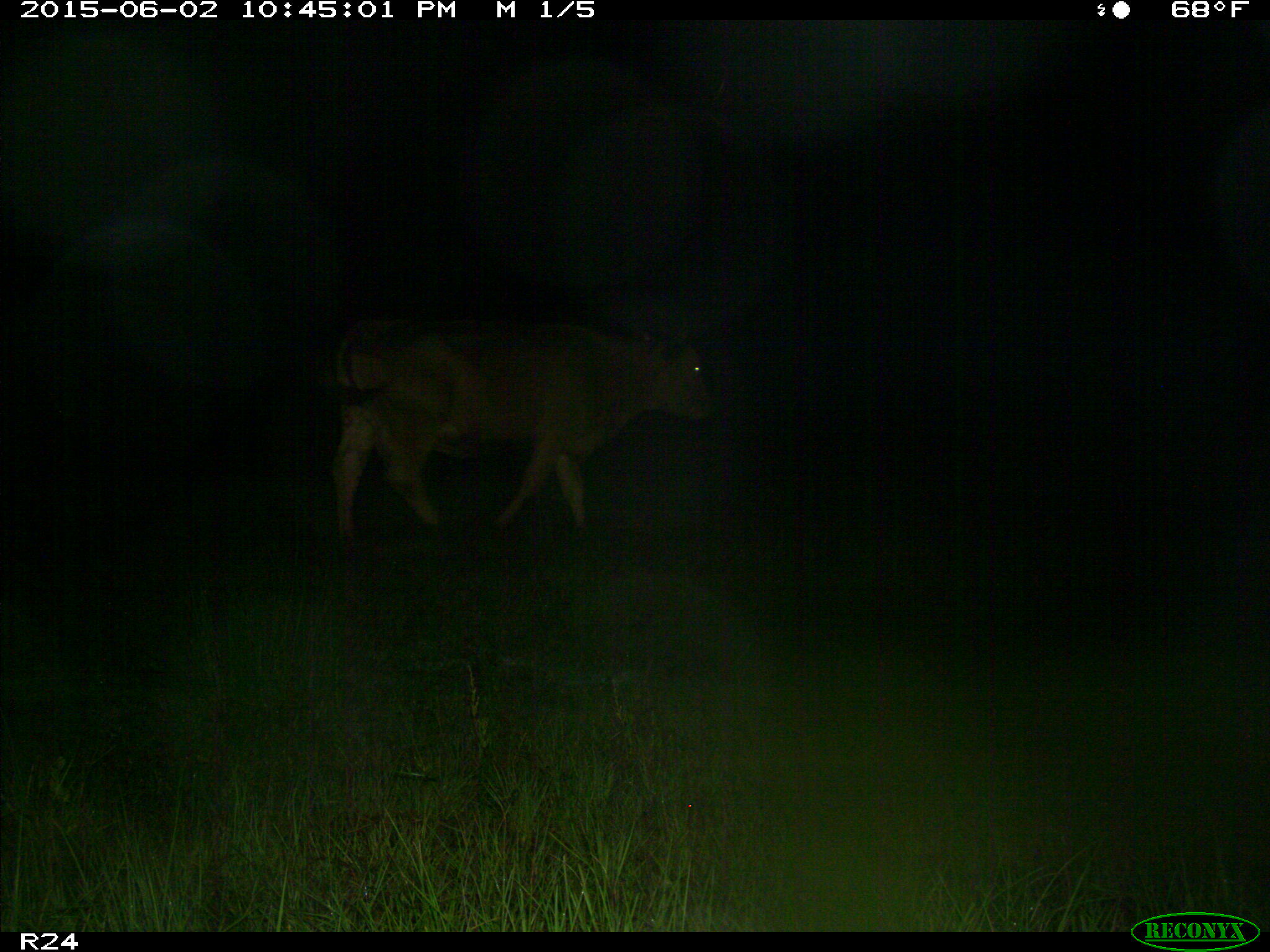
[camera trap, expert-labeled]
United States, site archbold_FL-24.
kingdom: Animalia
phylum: Chordata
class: Mammalia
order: Artiodactyla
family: Bovidae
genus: Bos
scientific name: Bos taurus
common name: domestic cow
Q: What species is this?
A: Bos taurus (domestic cow).